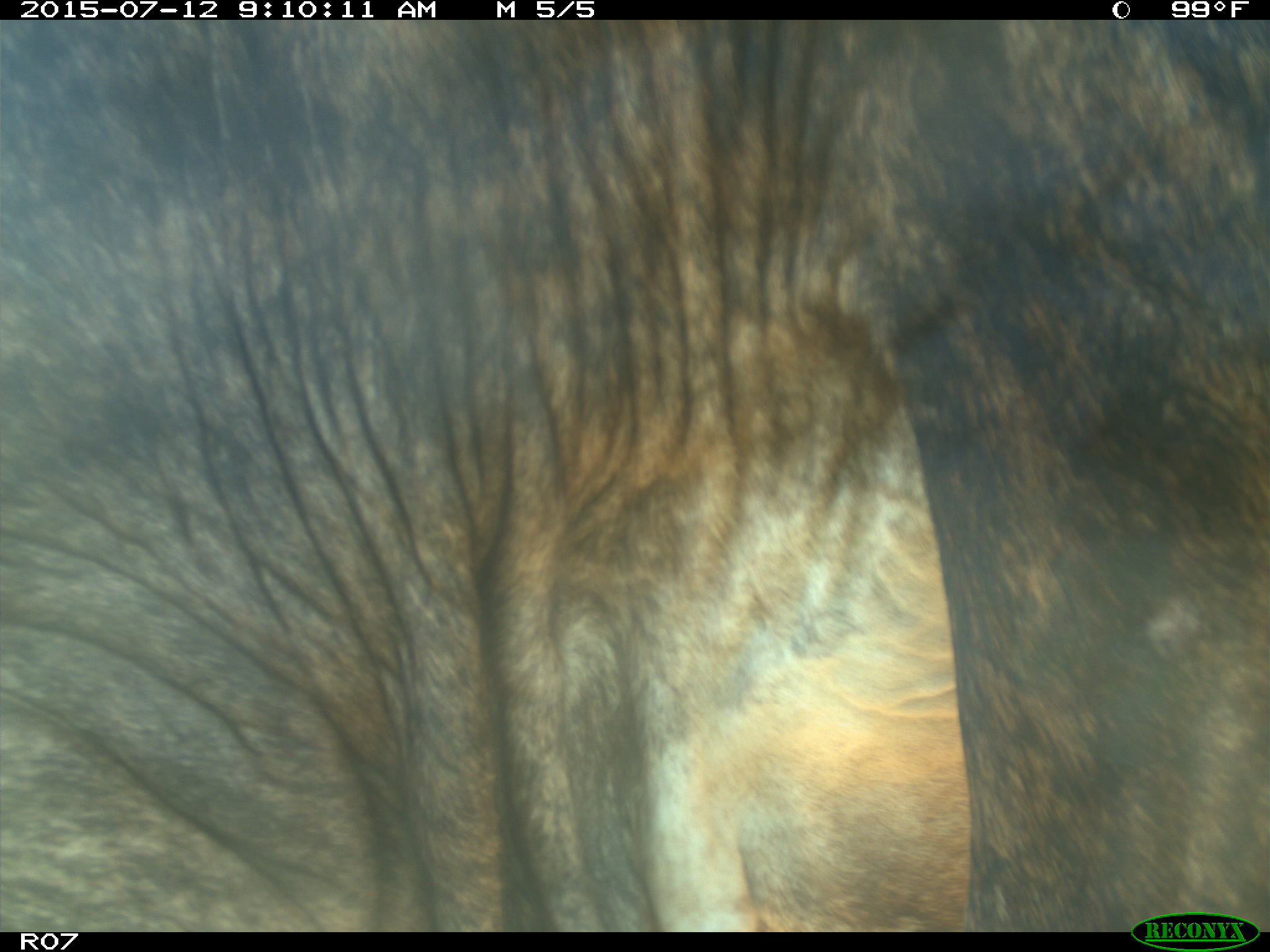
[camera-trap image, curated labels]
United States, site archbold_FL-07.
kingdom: Animalia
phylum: Chordata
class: Mammalia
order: Artiodactyla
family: Bovidae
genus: Bos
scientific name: Bos taurus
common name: domestic cow